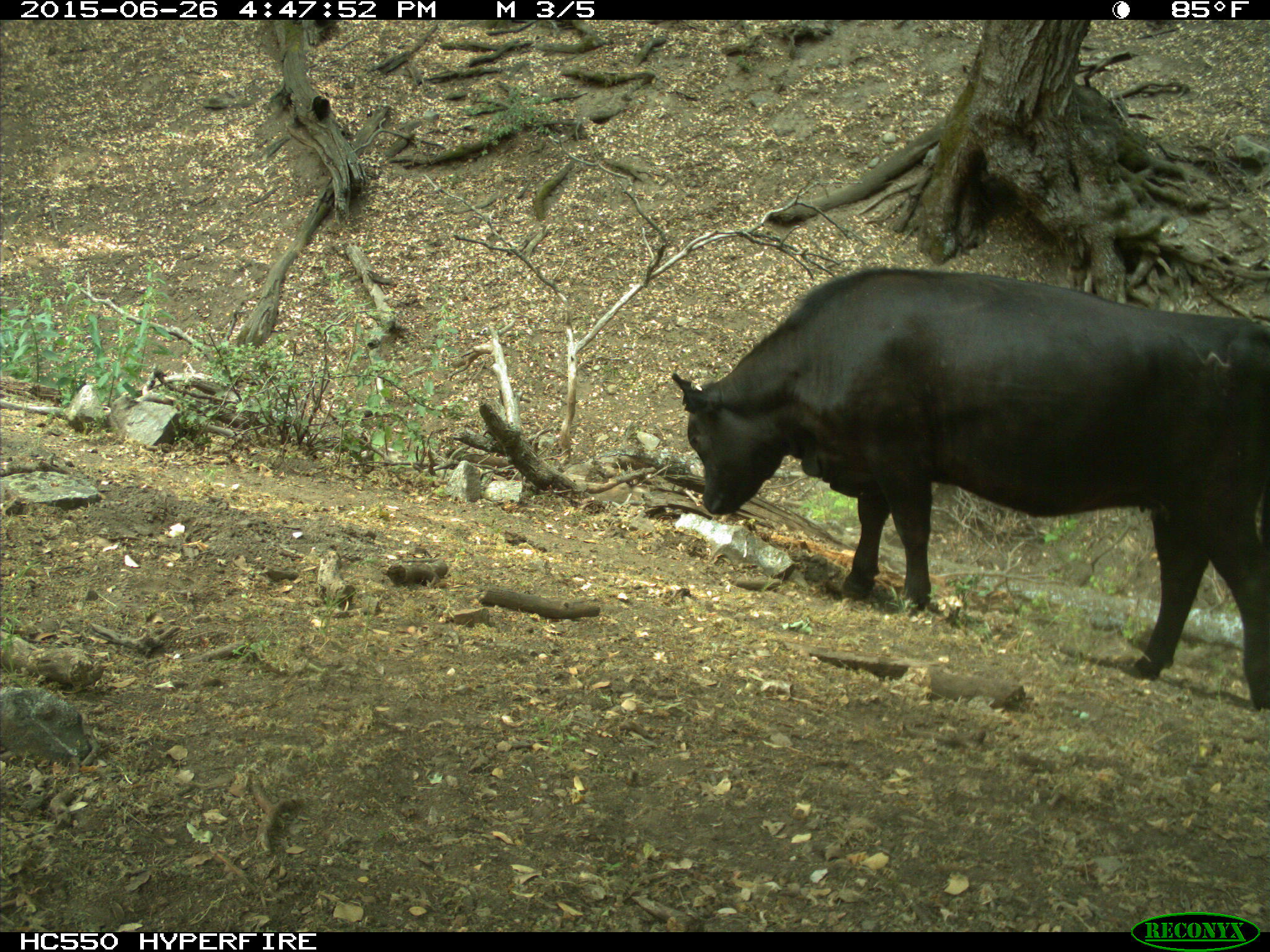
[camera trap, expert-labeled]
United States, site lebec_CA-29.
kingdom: Animalia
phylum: Chordata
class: Mammalia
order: Artiodactyla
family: Bovidae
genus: Bos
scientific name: Bos taurus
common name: domestic cow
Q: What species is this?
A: Bos taurus (domestic cow).